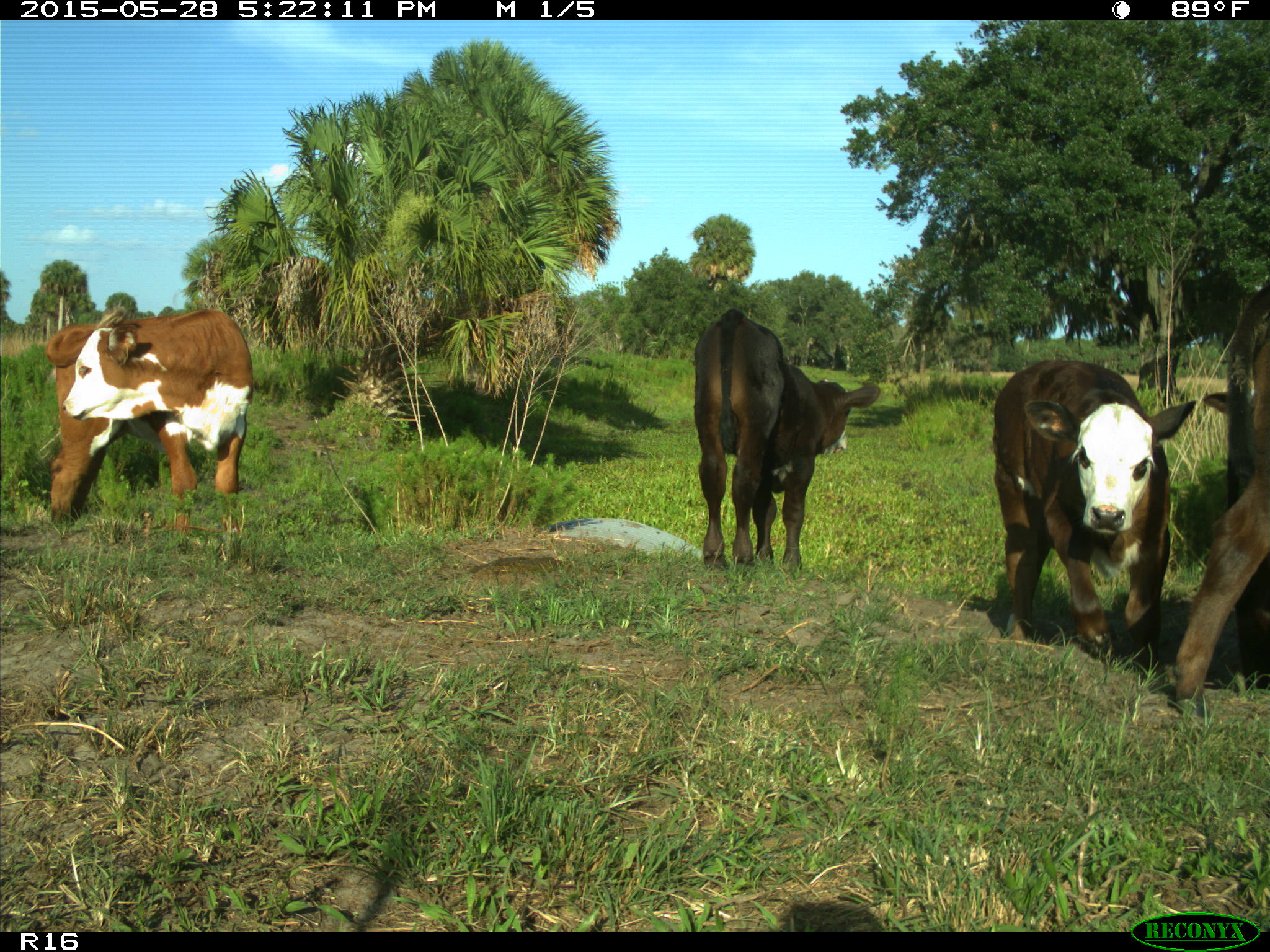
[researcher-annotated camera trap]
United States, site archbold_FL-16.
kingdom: Animalia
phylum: Chordata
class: Mammalia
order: Artiodactyla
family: Bovidae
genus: Bos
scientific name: Bos taurus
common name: domestic cow